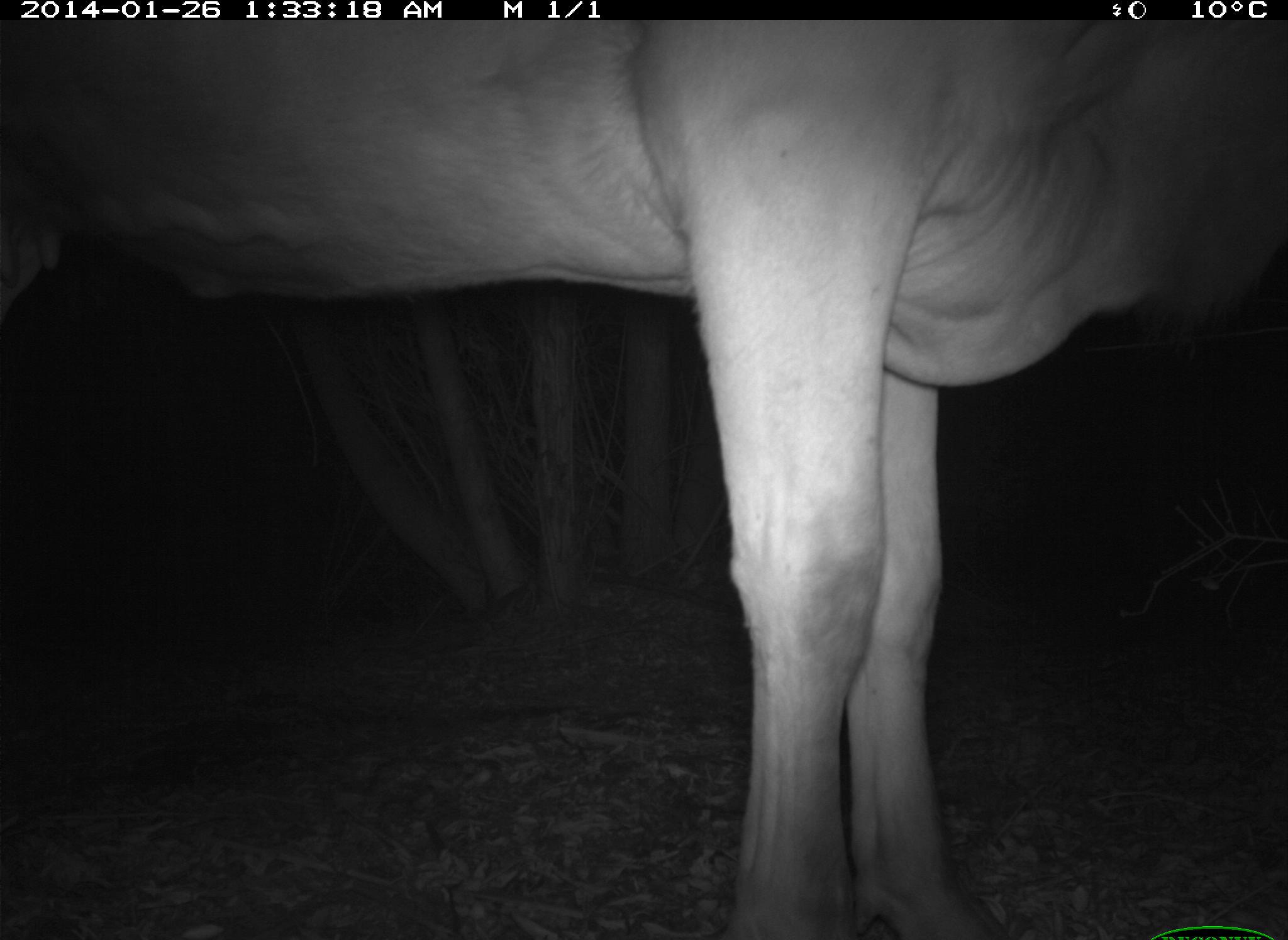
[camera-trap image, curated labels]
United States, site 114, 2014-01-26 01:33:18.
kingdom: Animalia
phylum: Chordata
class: Mammalia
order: Artiodactyla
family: Bovidae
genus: Bos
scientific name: Bos taurus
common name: cow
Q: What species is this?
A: Cow (Bos taurus).